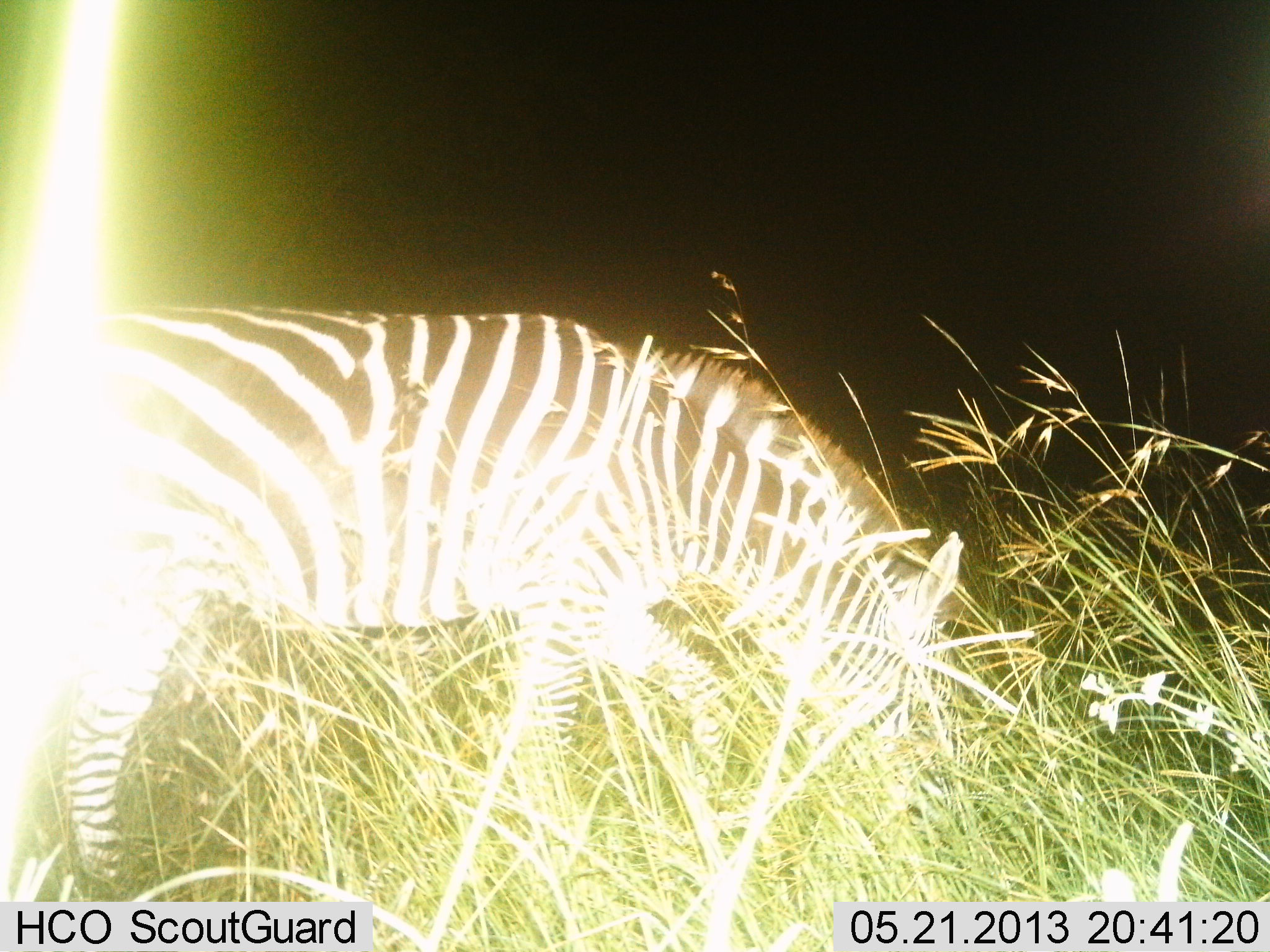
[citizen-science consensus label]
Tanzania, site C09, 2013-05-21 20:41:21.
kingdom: Animalia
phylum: Chordata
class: Mammalia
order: Perissodactyla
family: Equidae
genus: Equus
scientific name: Equus quagga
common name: plains zebra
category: zebra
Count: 1.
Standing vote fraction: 10%.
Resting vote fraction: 0%.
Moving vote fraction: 20%.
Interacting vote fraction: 0%.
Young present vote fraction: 0%.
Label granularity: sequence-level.